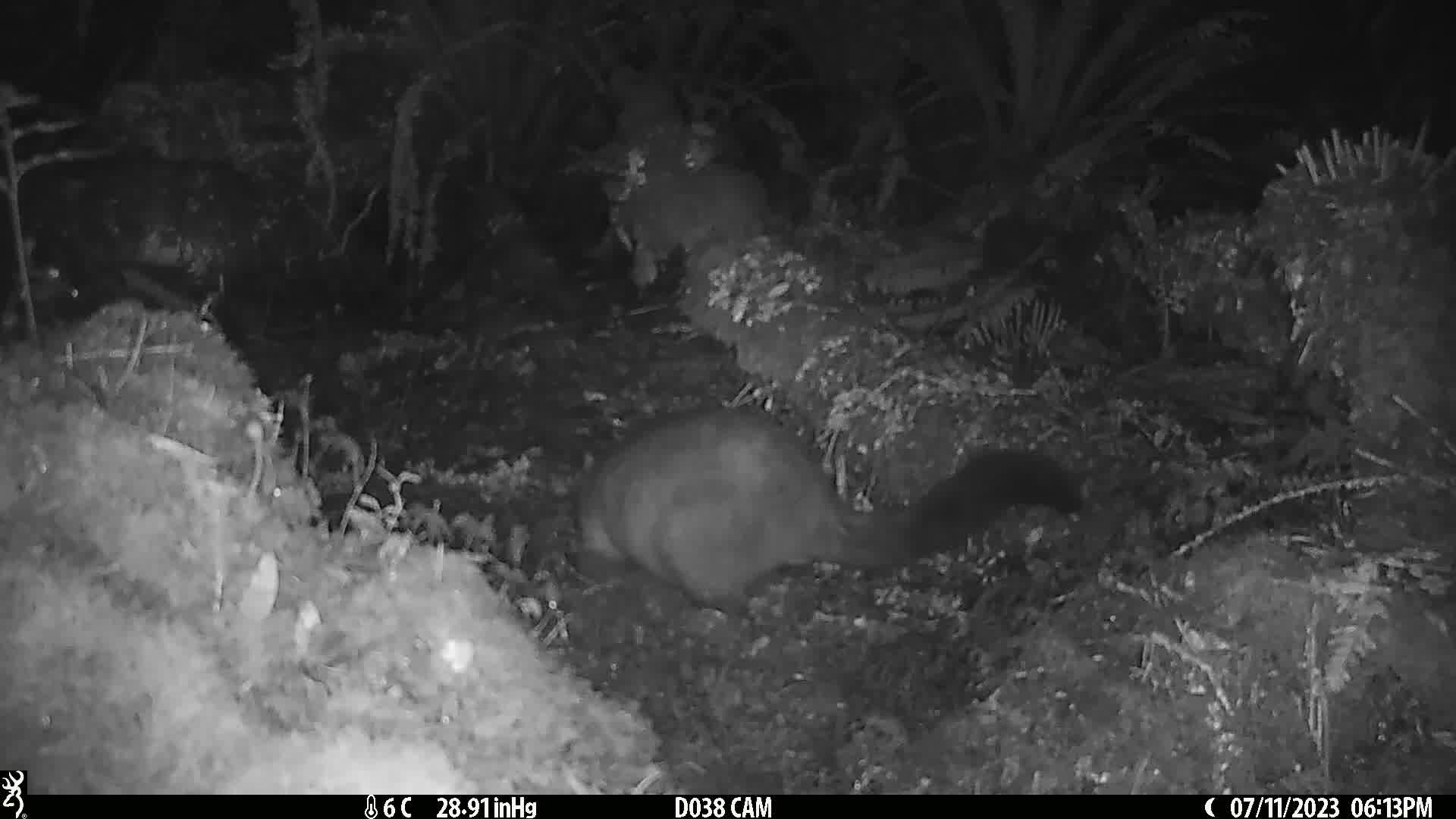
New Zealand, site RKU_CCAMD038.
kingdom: Animalia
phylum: Chordata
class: Mammalia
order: Diprotodontia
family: Phalangeridae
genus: Trichosurus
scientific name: Trichosurus vulpecula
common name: common brushtail possum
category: possum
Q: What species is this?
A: Possum (common brushtail possum) (Trichosurus vulpecula).